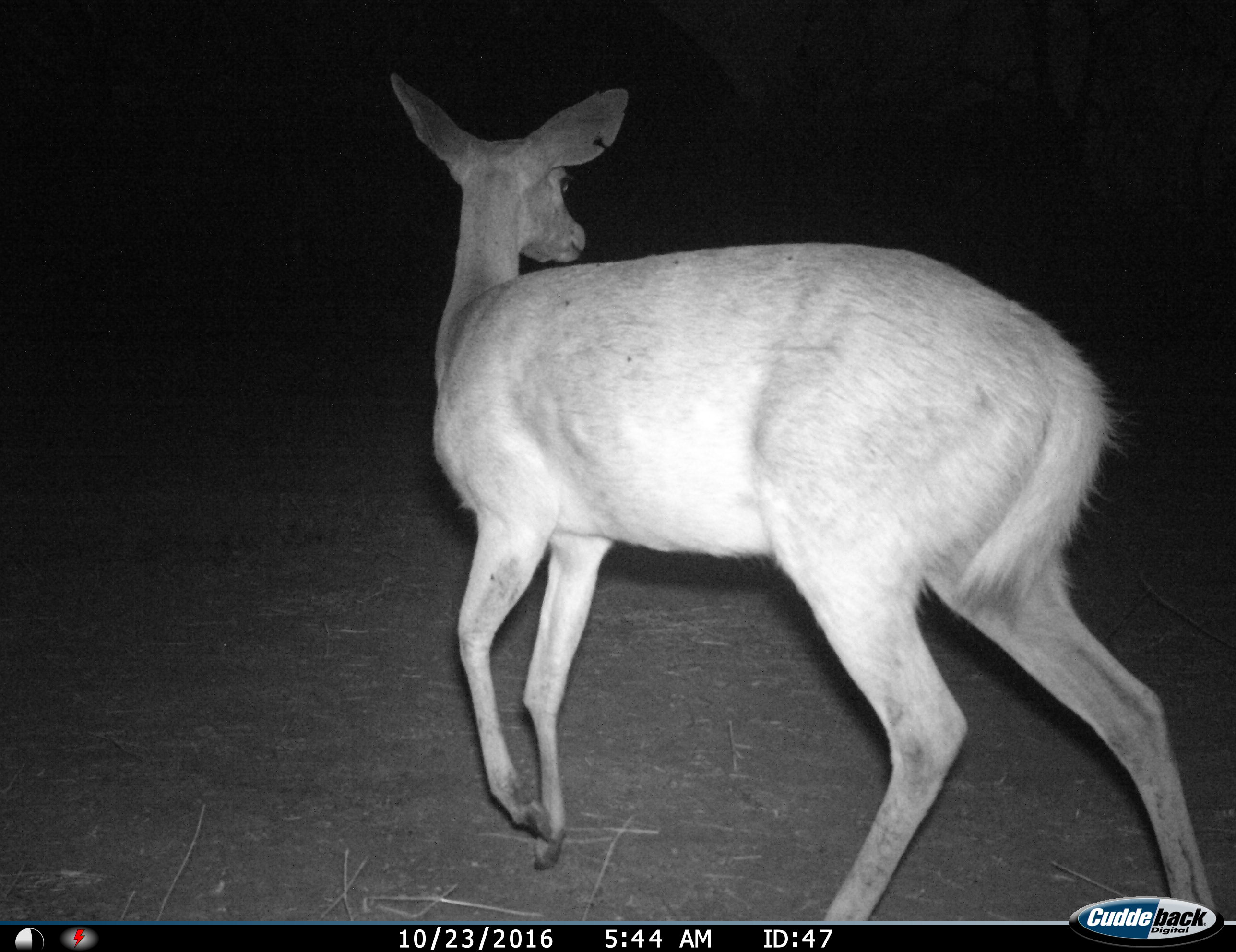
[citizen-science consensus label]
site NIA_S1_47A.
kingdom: Animalia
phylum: Chordata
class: Mammalia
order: Artiodactyla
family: Bovidae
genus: Redunca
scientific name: Redunca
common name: reedbuck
Reedbuck (Redunca), count 1. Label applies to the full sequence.